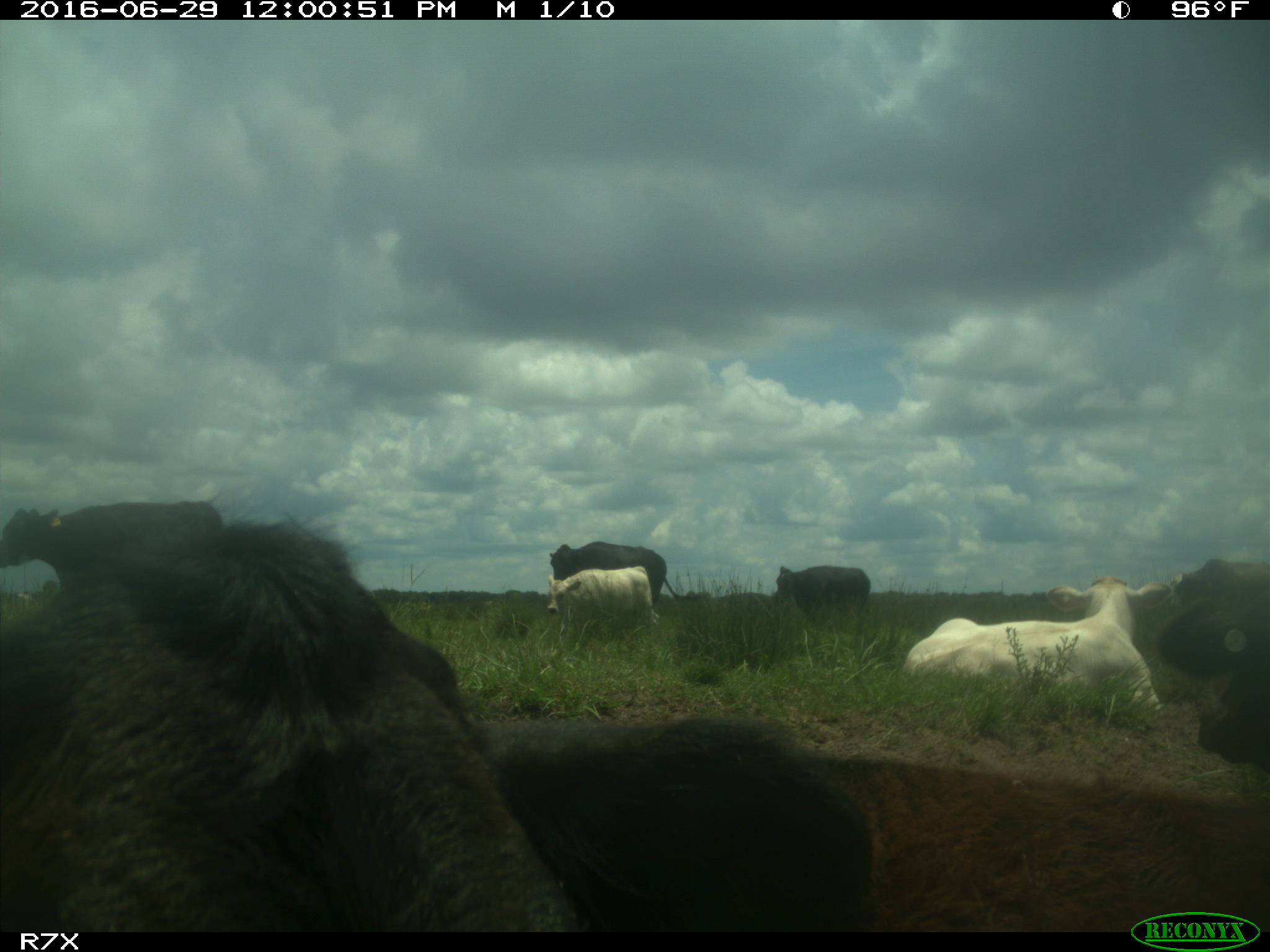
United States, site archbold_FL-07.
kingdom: Animalia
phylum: Chordata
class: Mammalia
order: Artiodactyla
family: Bovidae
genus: Bos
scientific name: Bos taurus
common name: domestic cow